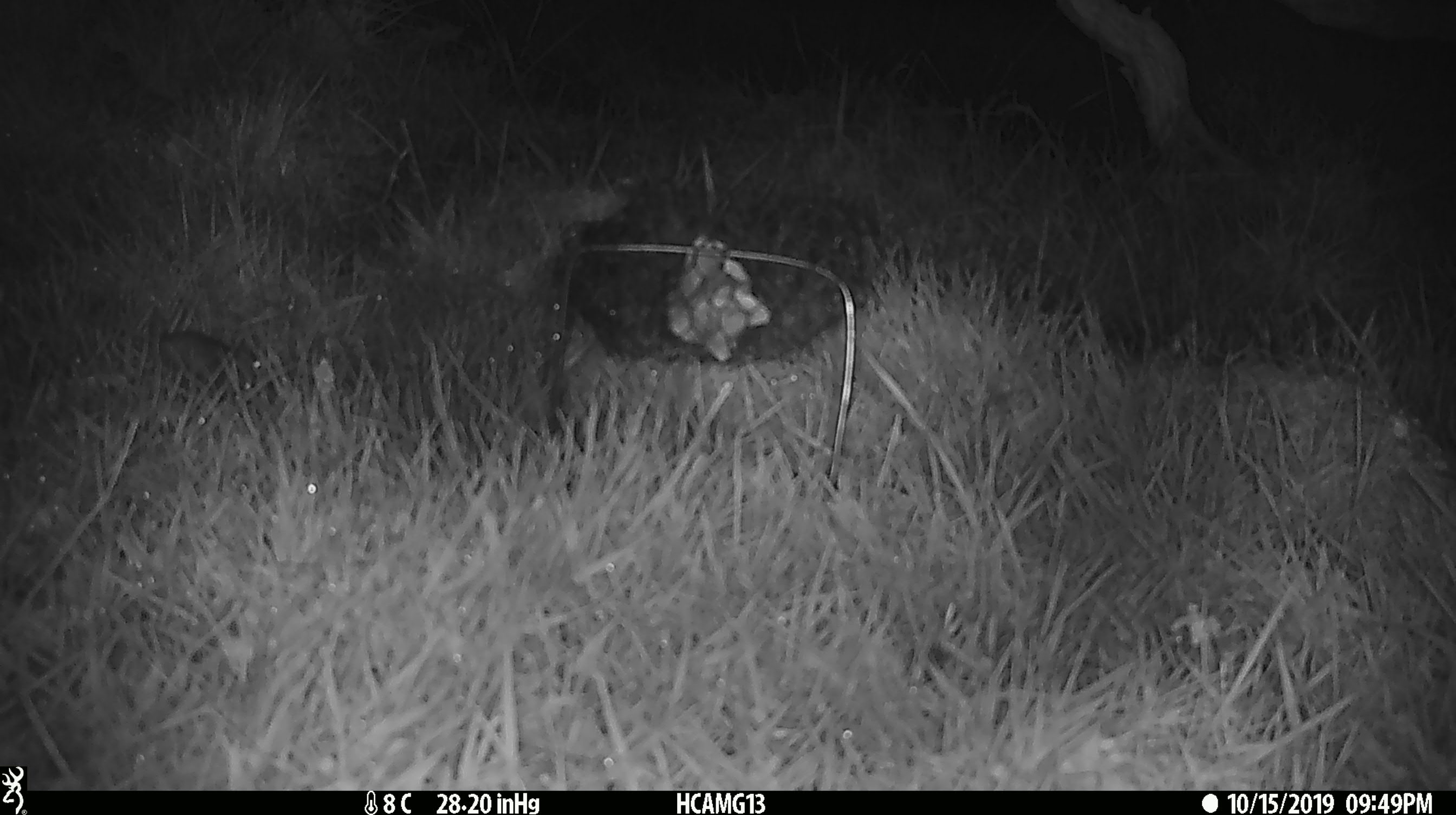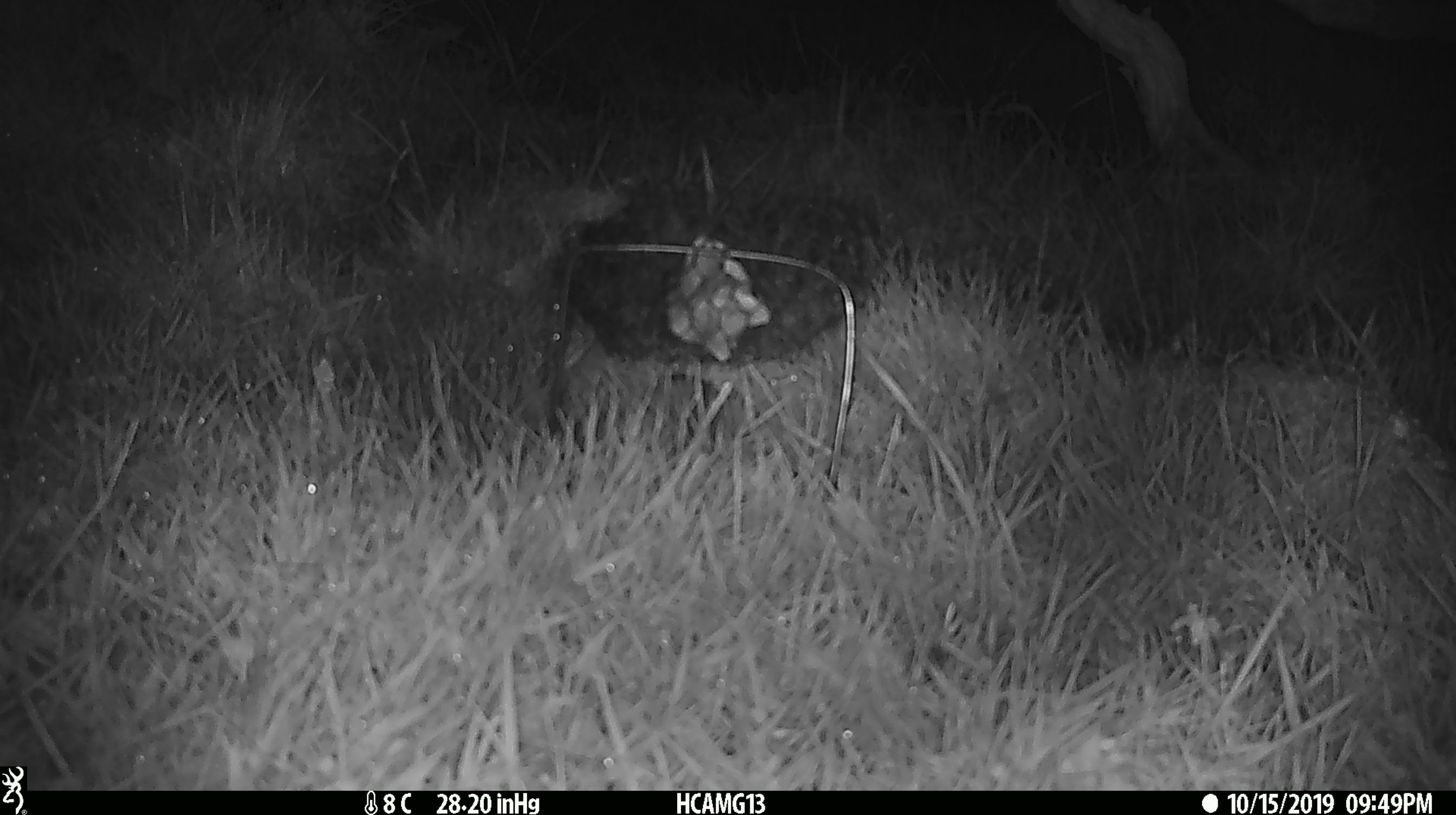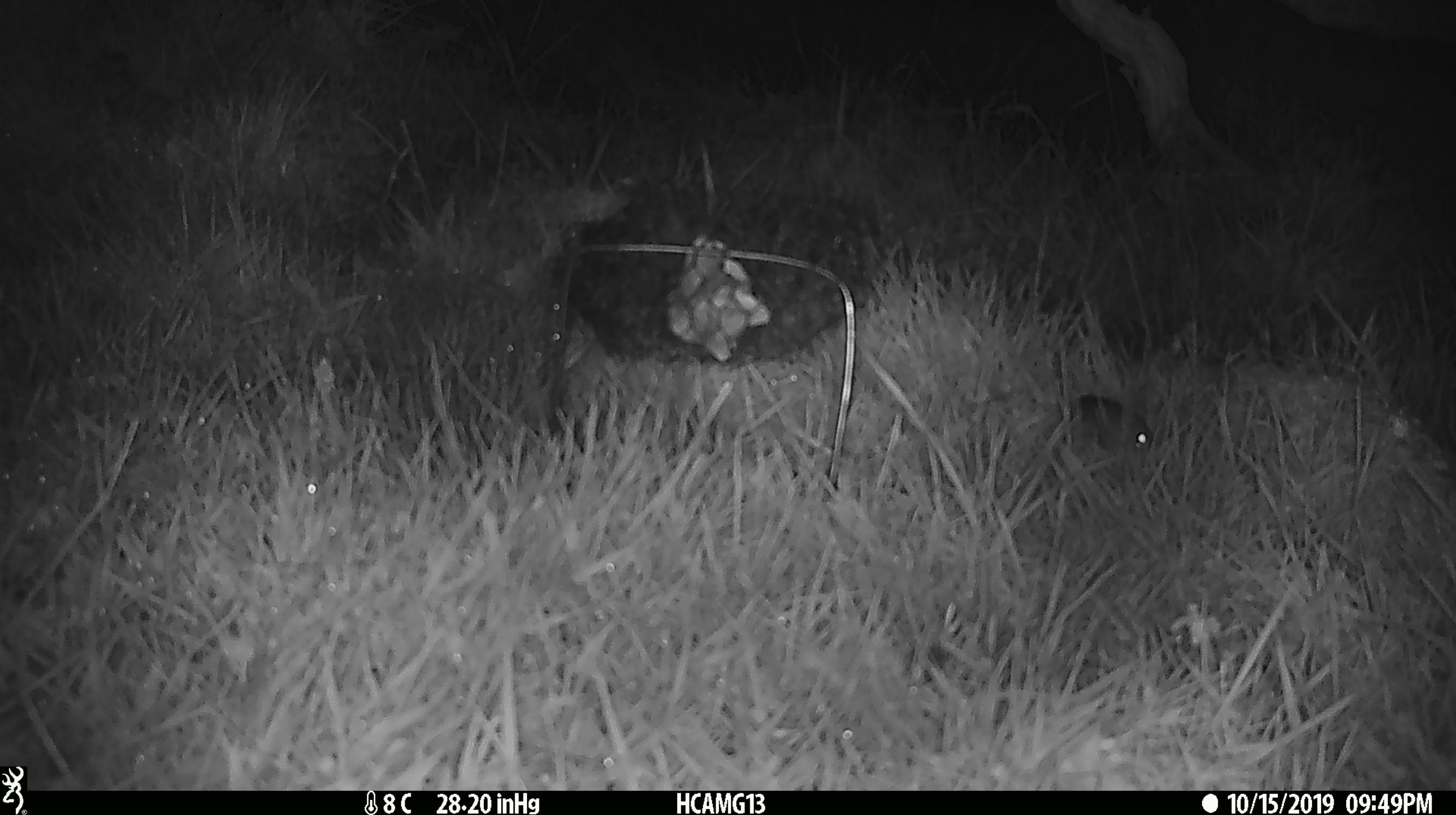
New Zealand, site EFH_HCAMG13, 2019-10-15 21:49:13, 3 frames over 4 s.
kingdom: Animalia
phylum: Chordata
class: Mammalia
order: Rodentia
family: Muridae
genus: Mus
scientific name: Mus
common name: mouse